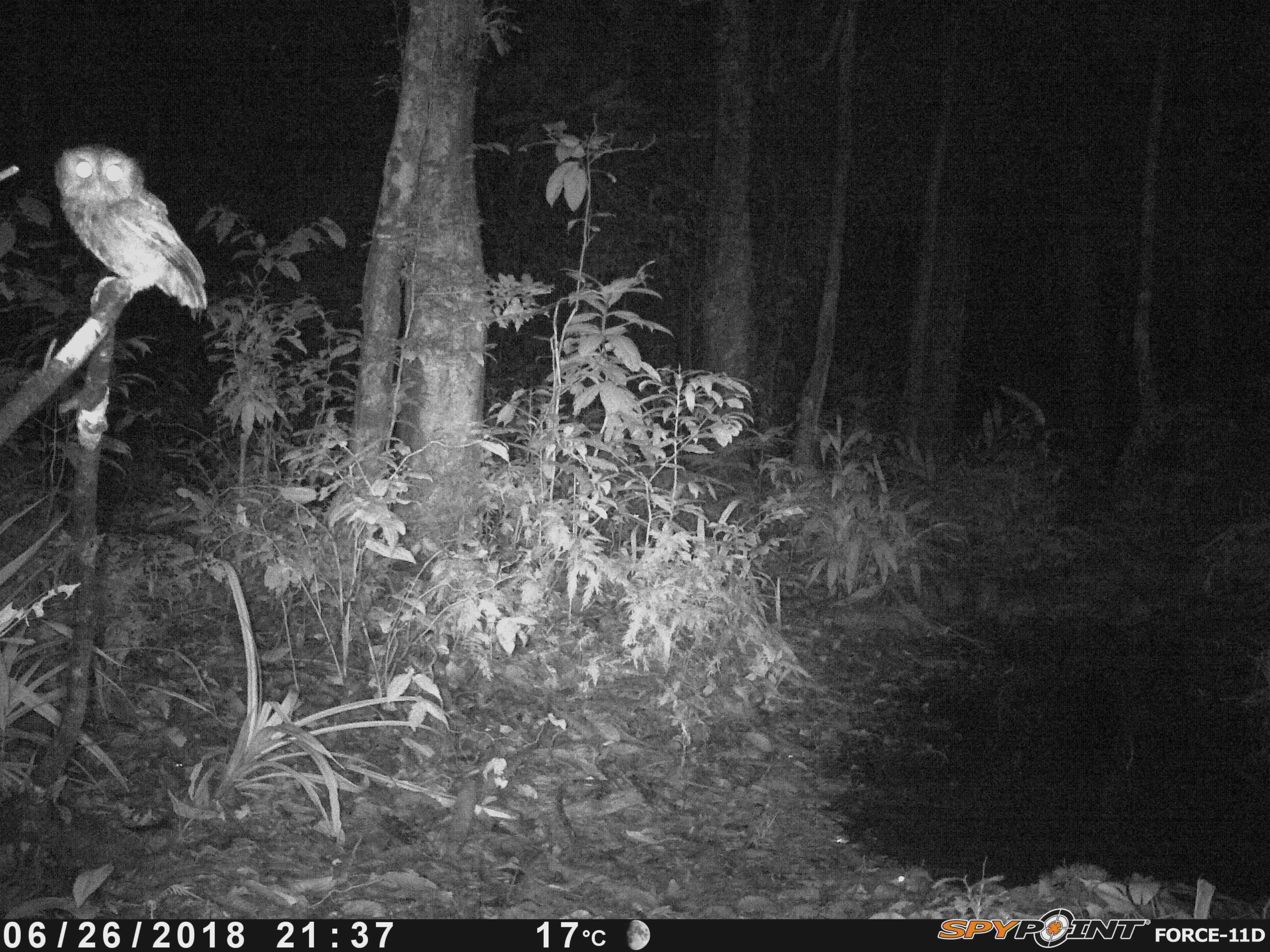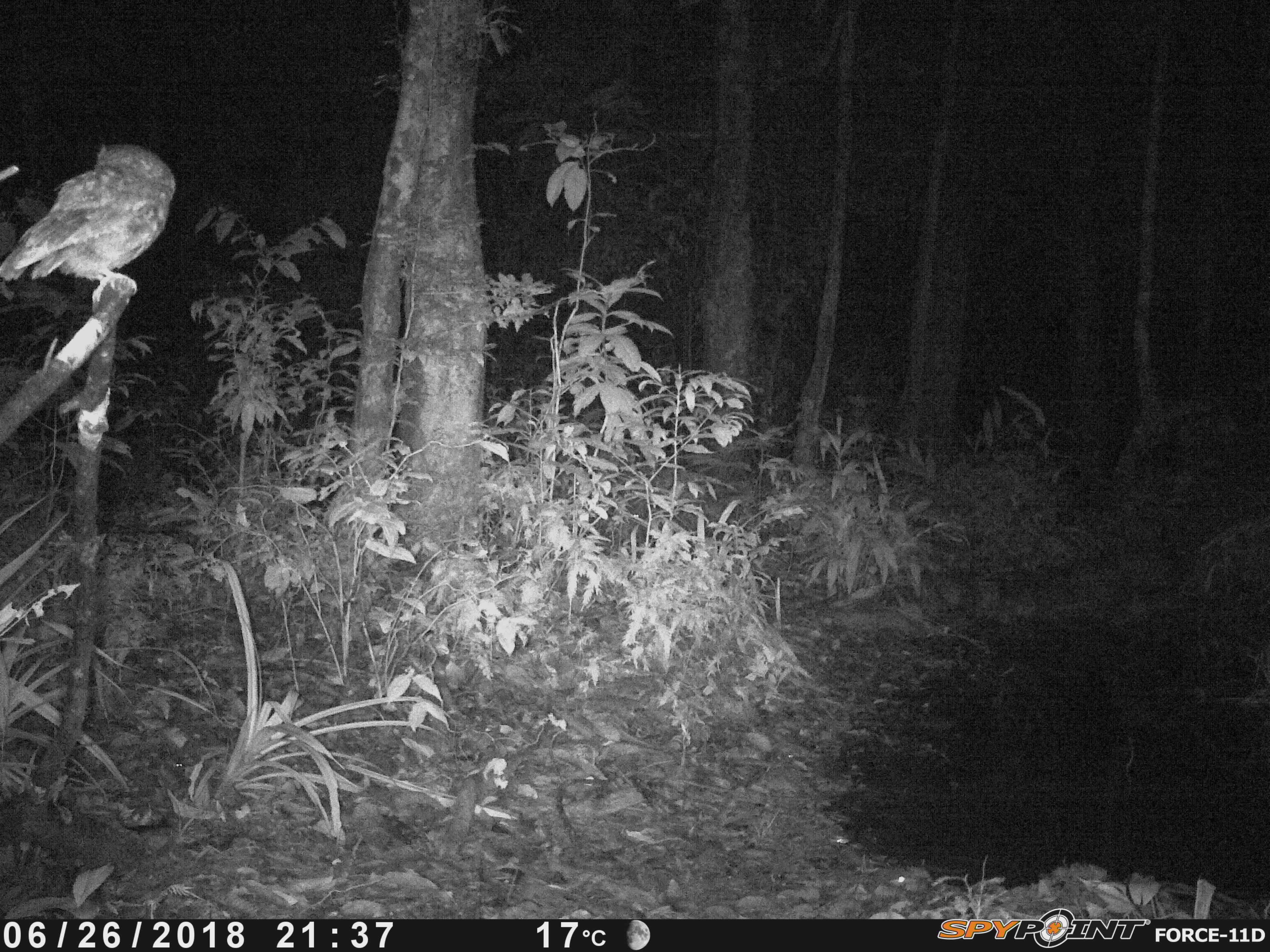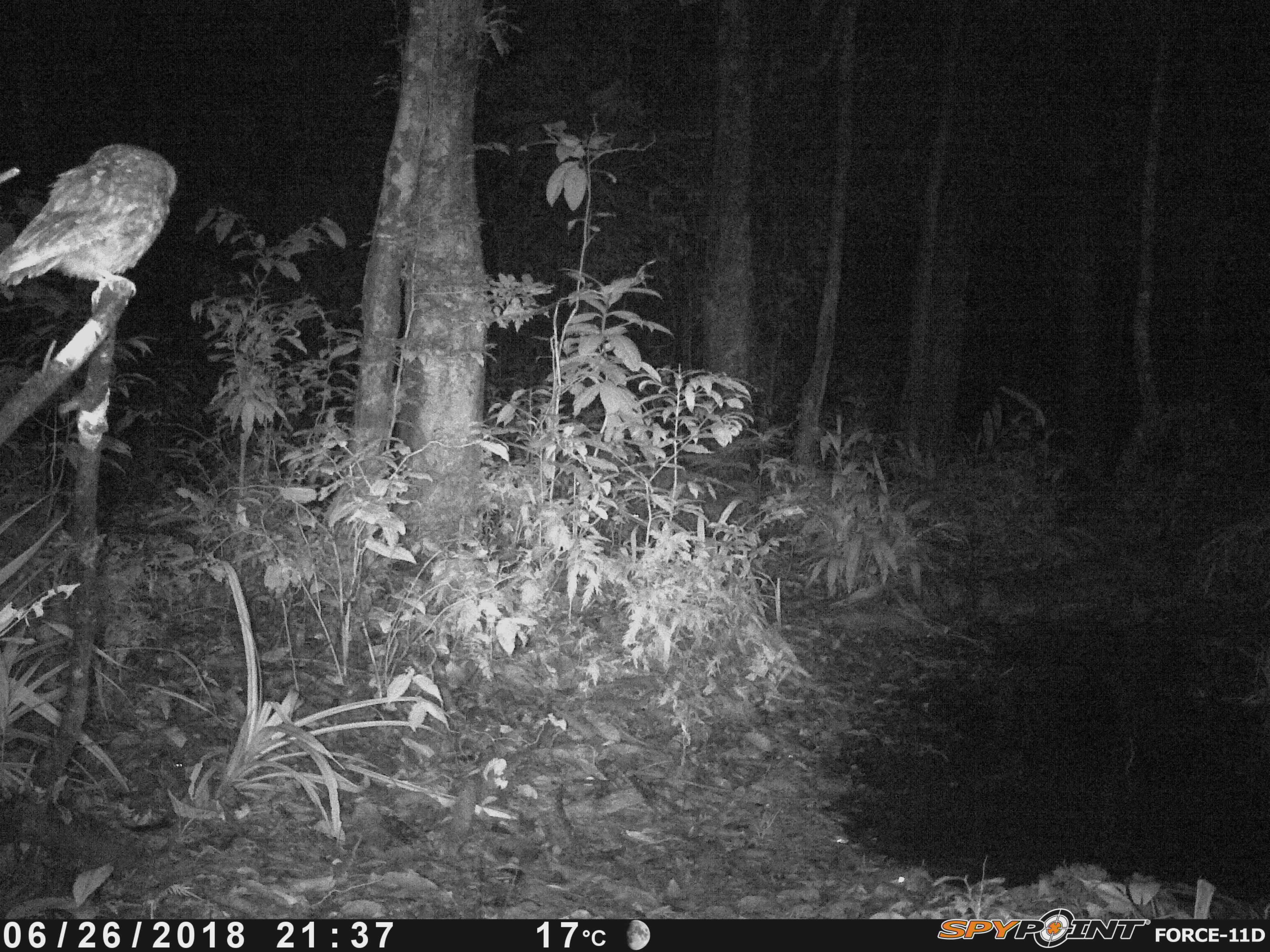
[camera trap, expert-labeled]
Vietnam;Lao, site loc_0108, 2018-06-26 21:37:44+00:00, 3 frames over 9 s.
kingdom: Animalia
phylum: Chordata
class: Aves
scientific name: Aves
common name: bird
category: unidentified bird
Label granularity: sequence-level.